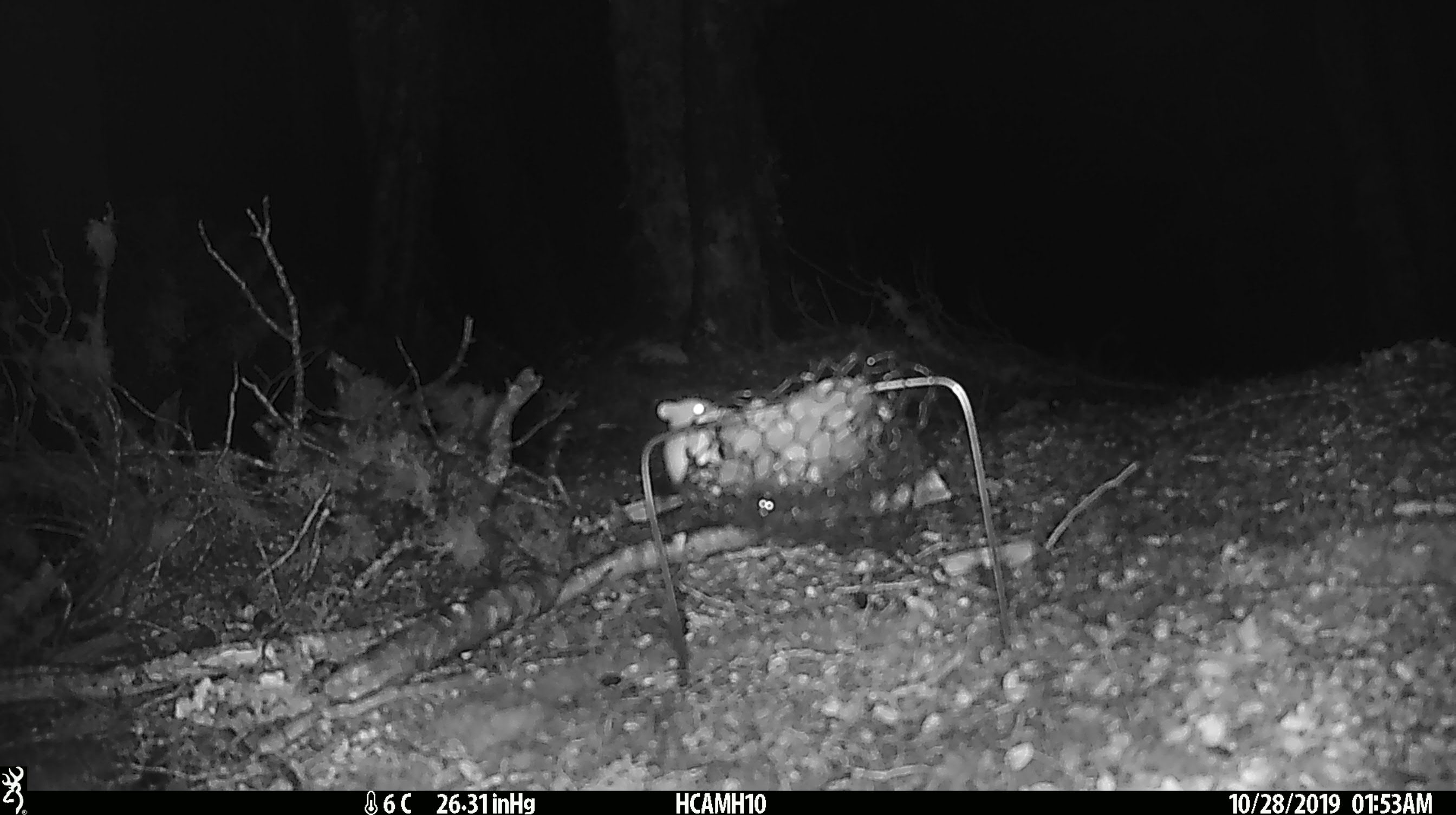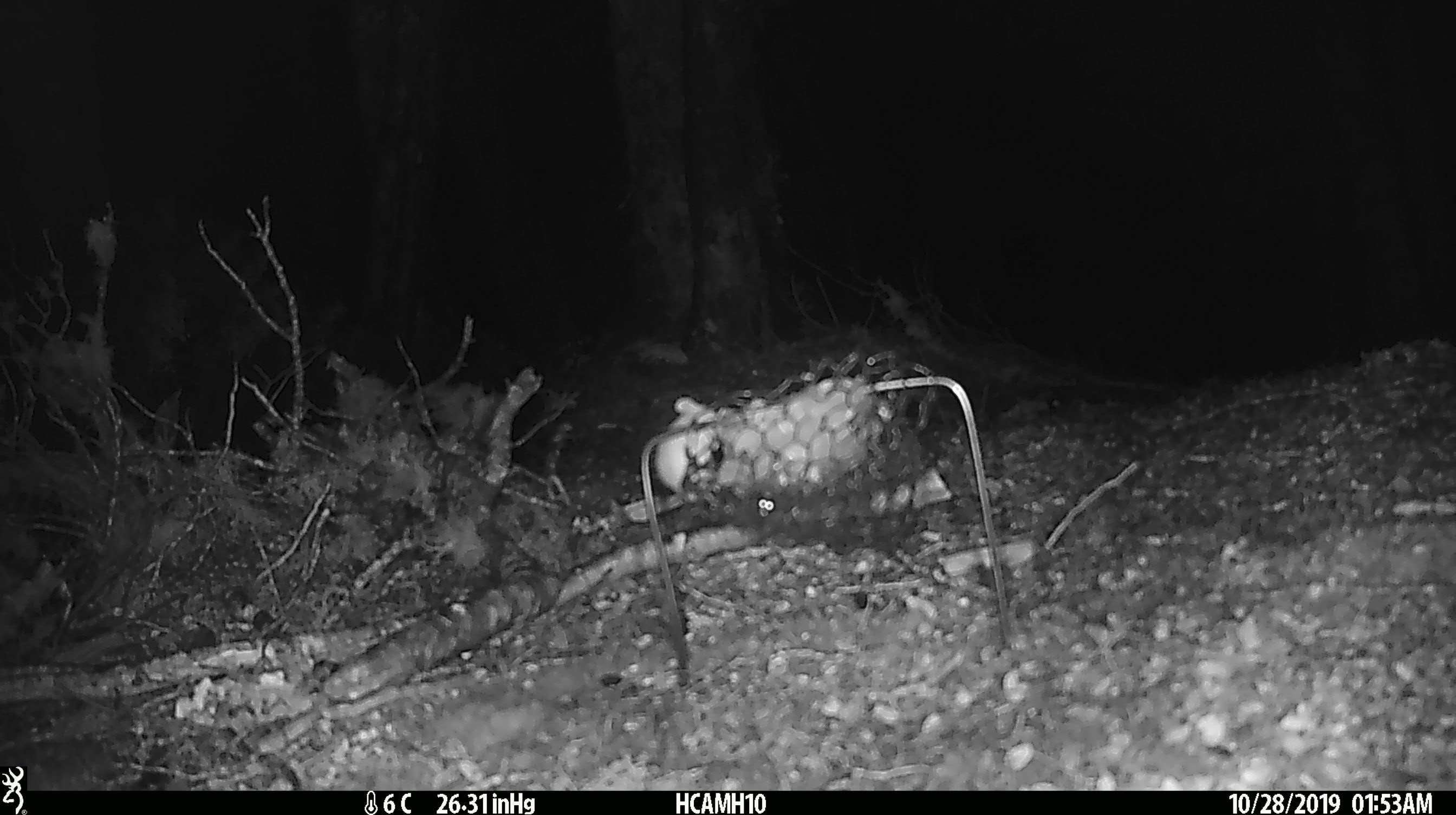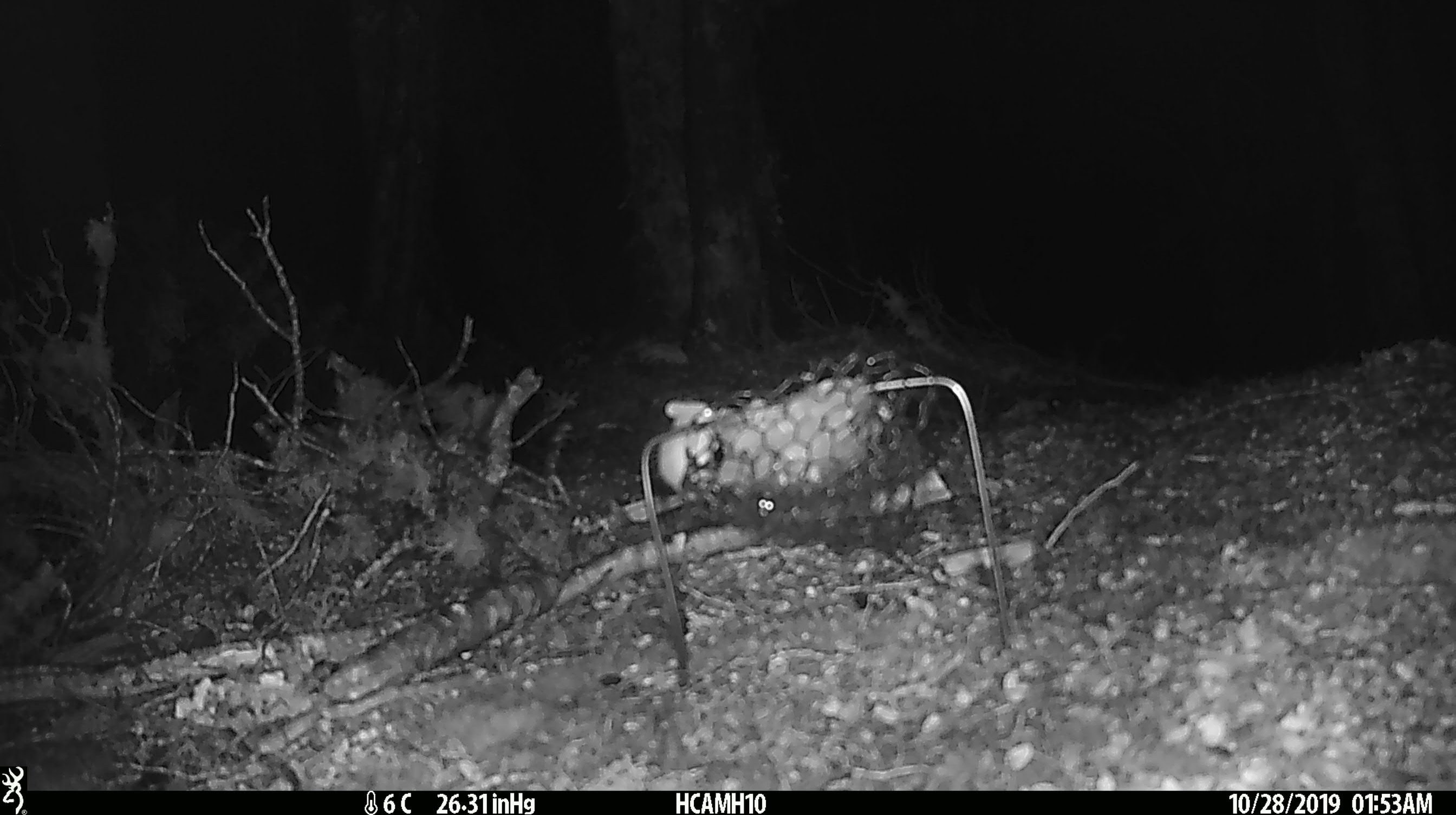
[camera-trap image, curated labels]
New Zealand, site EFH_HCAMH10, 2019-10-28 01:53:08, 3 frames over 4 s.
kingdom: Animalia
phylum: Chordata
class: Mammalia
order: Rodentia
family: Muridae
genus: Mus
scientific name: Mus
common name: mouse